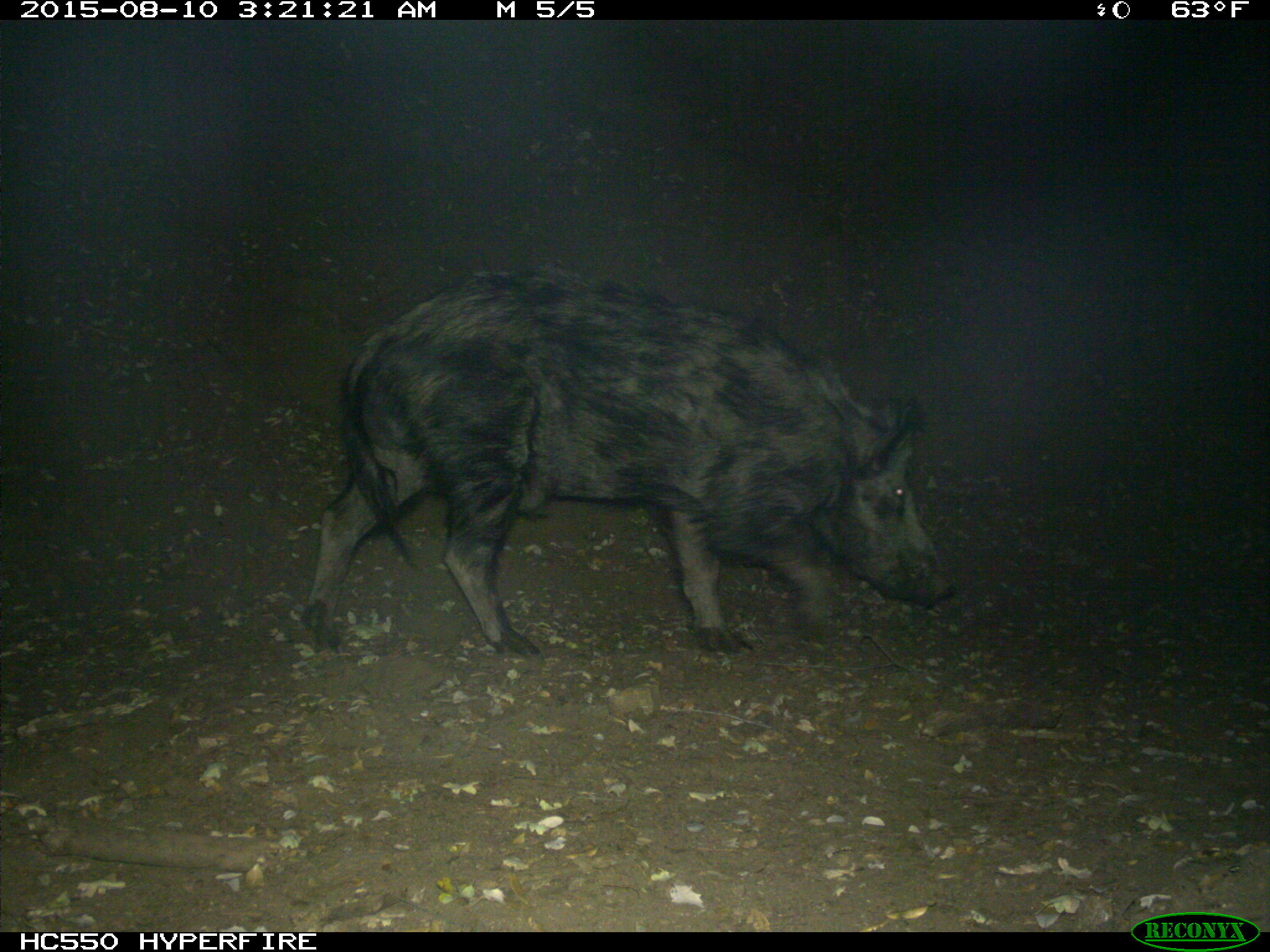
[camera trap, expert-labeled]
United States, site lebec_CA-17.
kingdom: Animalia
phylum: Chordata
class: Mammalia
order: Artiodactyla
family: Suidae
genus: Sus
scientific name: Sus scrofa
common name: wild boar